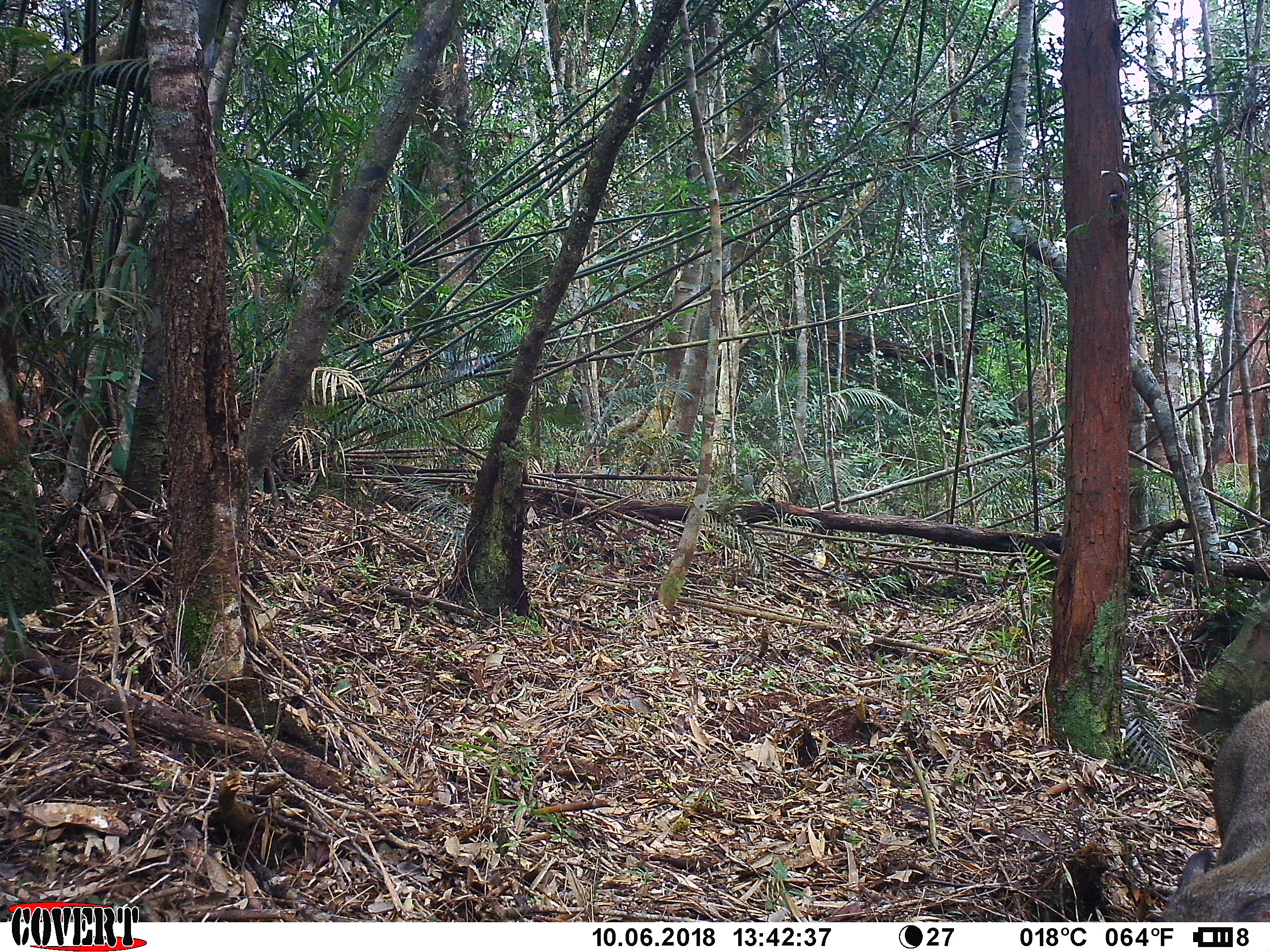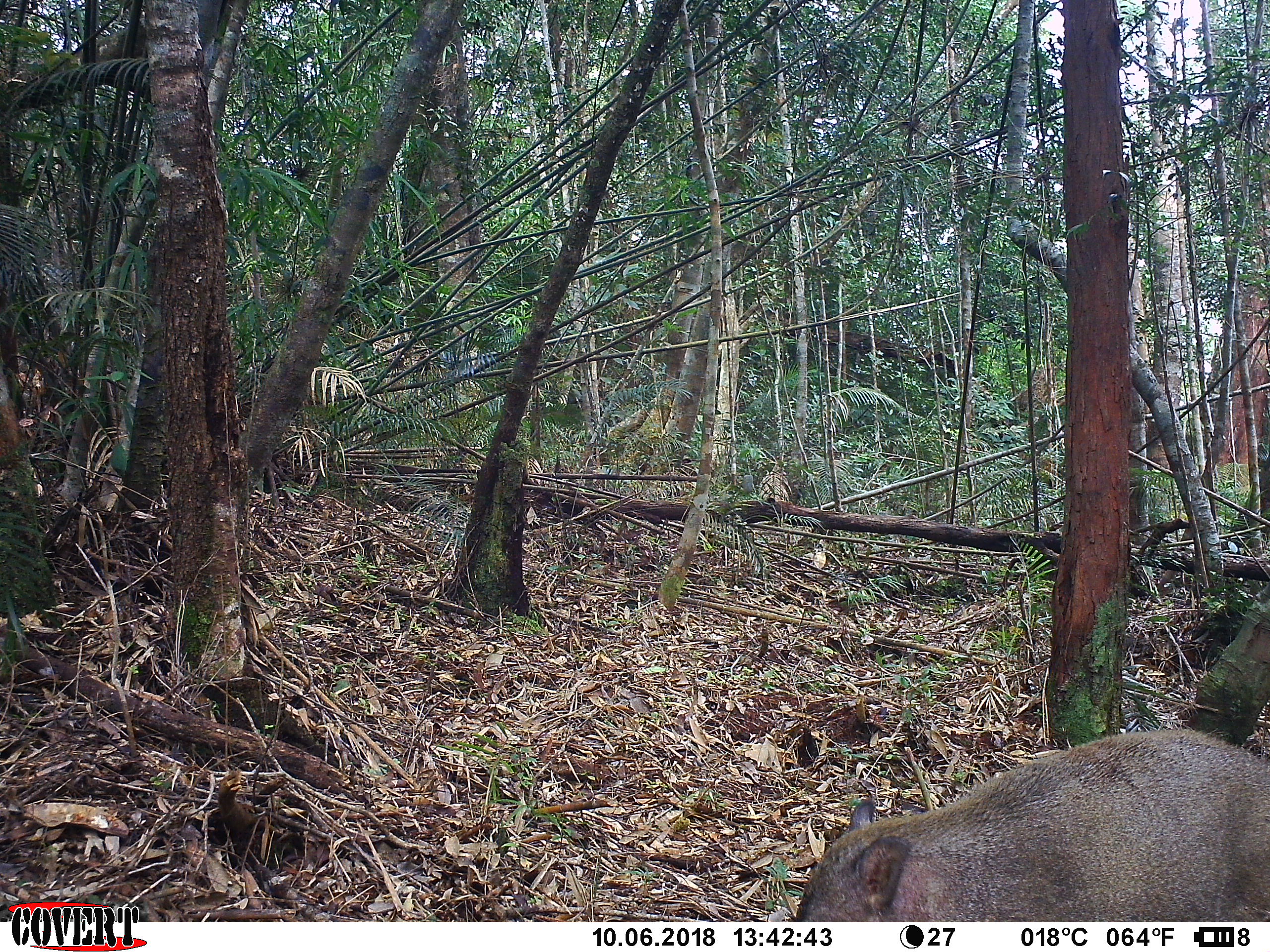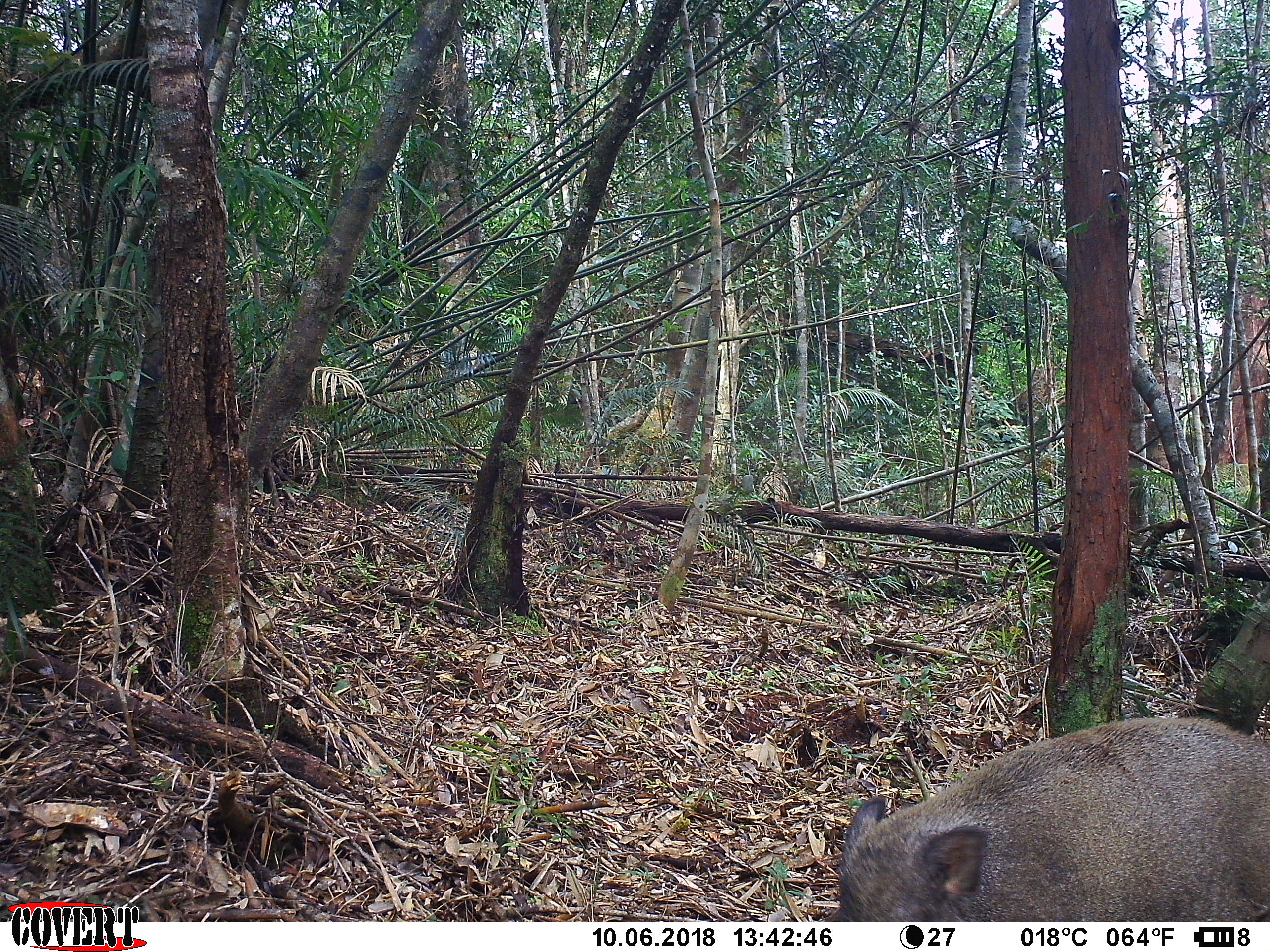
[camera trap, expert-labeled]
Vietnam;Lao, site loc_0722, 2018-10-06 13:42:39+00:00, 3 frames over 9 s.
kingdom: Animalia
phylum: Chordata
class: Mammalia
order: Artiodactyla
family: Suidae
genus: Sus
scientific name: Sus scrofa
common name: eurasian wild pig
Eurasian wild pig (Sus scrofa). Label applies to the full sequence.